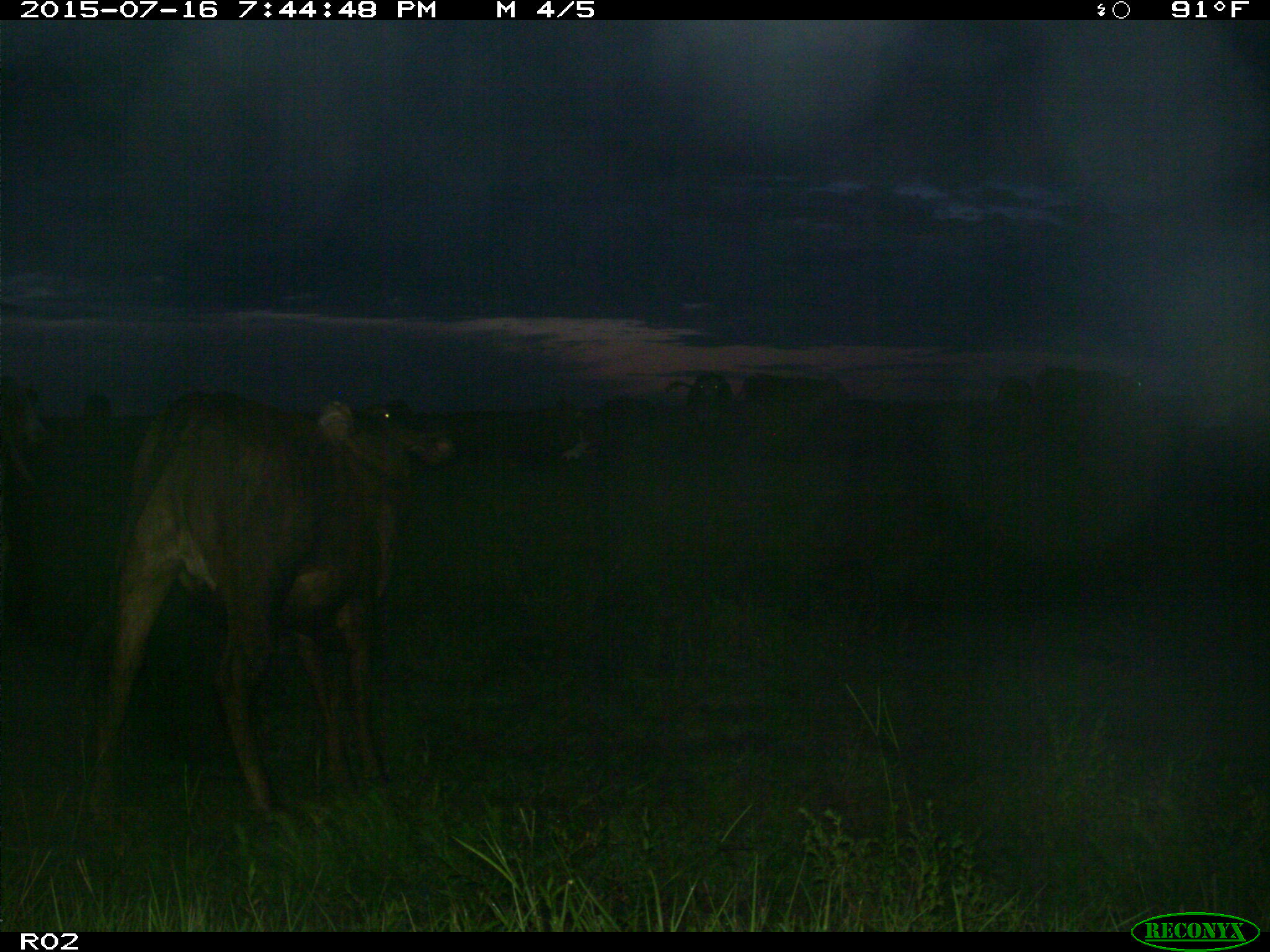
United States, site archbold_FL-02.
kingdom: Animalia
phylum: Chordata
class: Mammalia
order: Artiodactyla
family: Bovidae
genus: Bos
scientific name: Bos taurus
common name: domestic cow